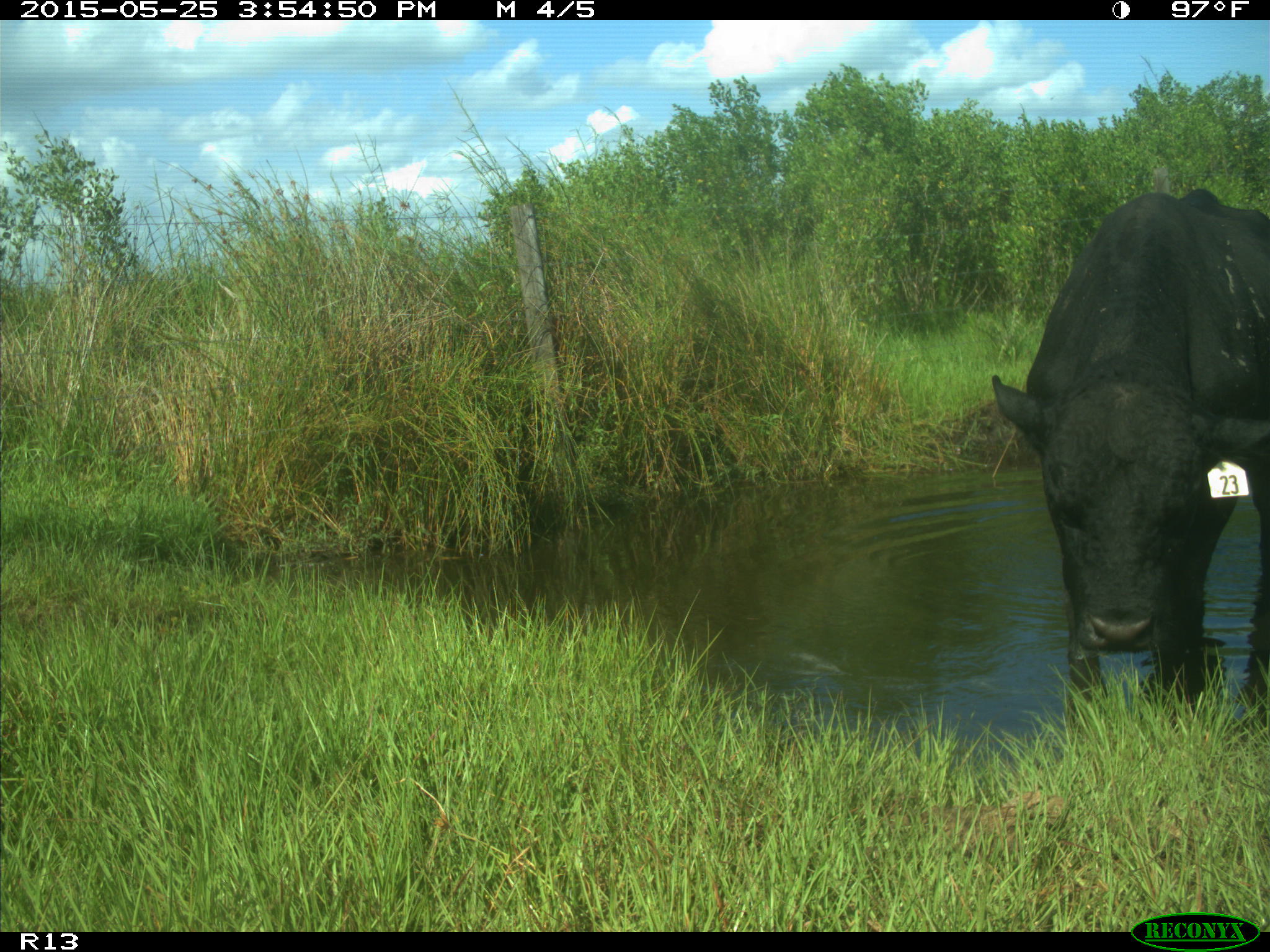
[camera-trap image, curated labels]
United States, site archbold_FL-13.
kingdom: Animalia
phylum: Chordata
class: Mammalia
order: Artiodactyla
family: Bovidae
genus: Bos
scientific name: Bos taurus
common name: domestic cow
Bos taurus (domestic cow).